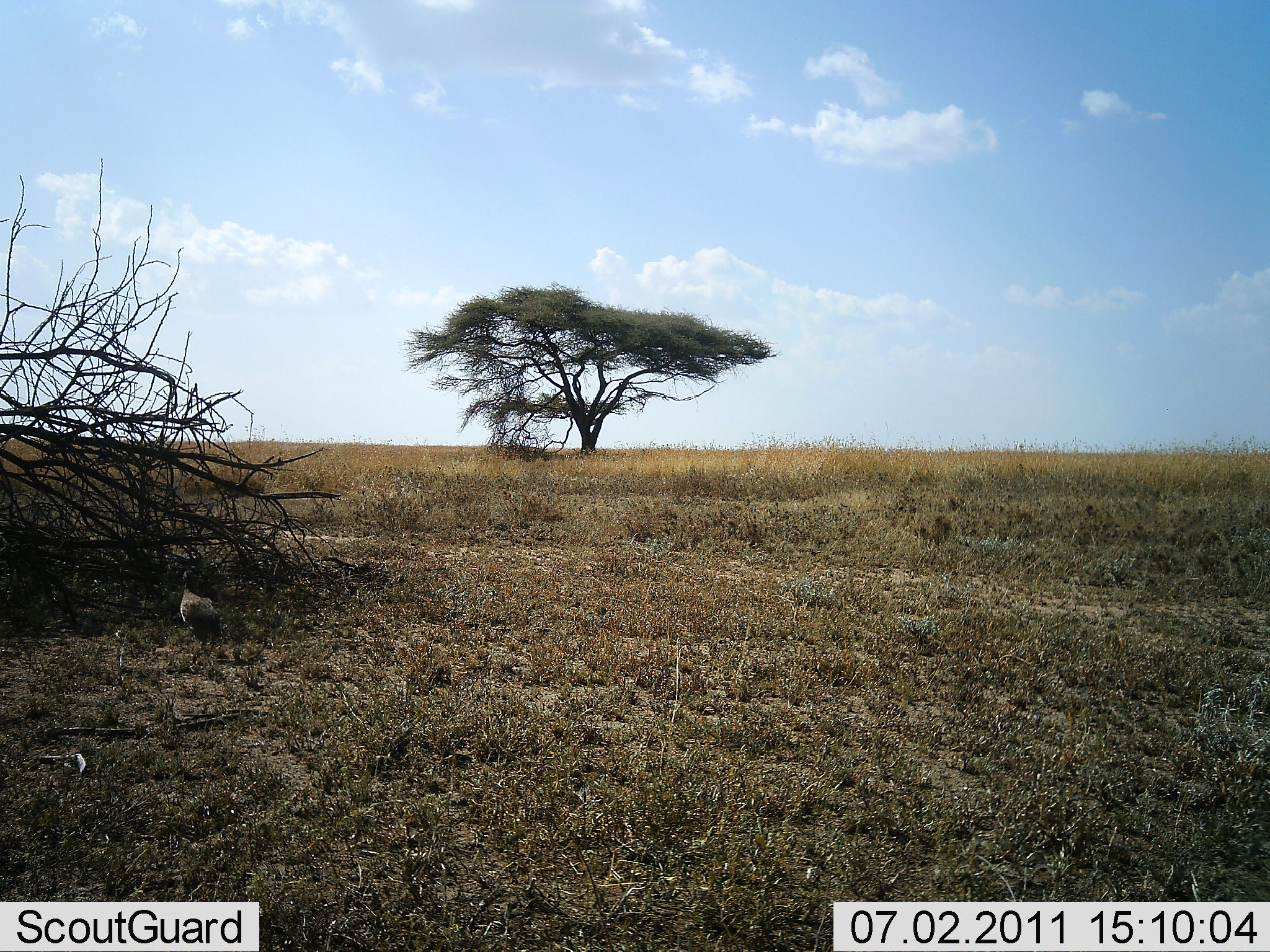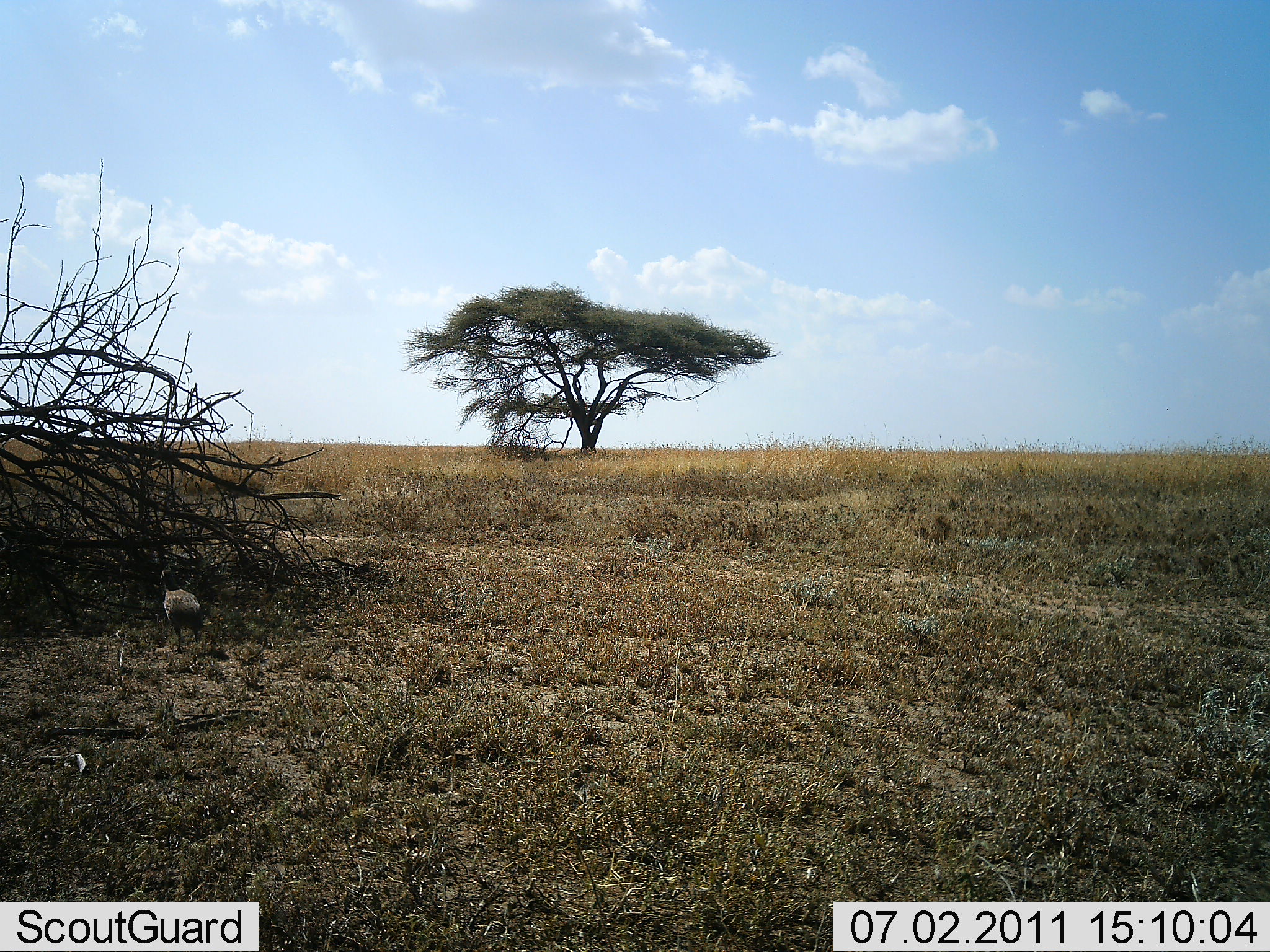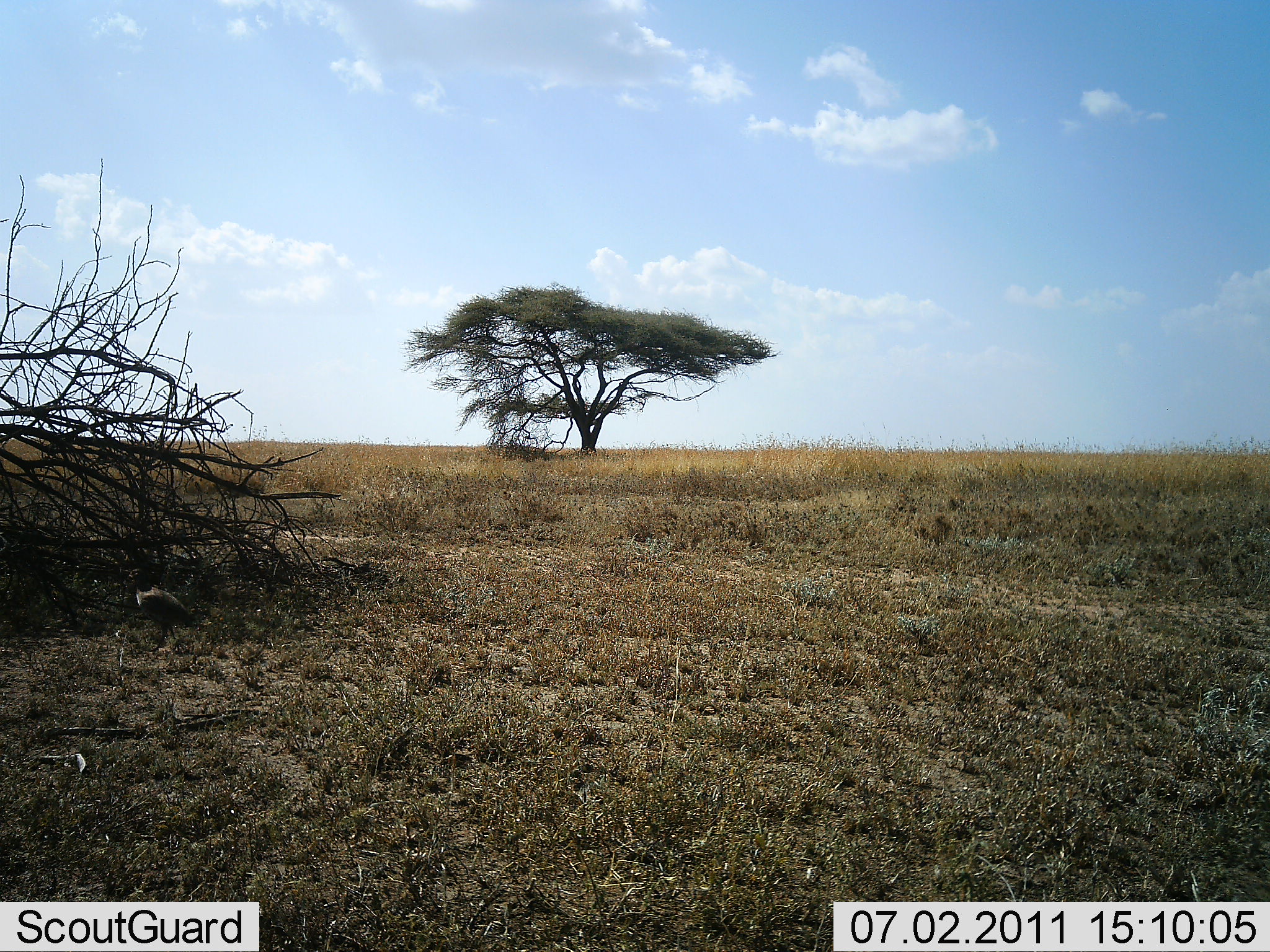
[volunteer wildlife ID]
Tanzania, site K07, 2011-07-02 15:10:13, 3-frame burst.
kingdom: Animalia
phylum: Chordata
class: Aves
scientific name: Aves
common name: bird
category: otherbird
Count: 1.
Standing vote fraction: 14%.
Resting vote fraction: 0%.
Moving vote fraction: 86%.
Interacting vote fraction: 0%.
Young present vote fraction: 0%.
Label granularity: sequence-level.